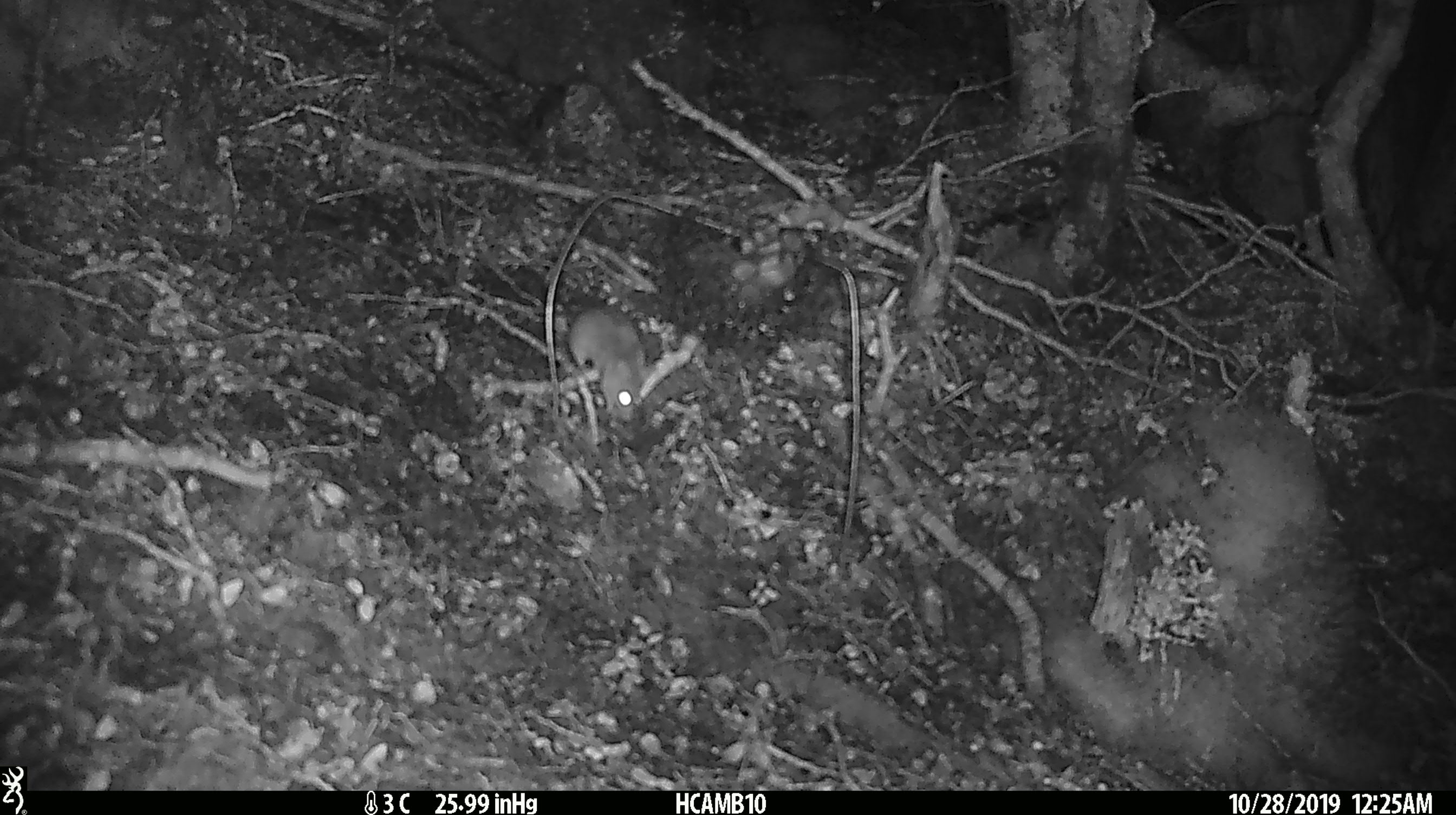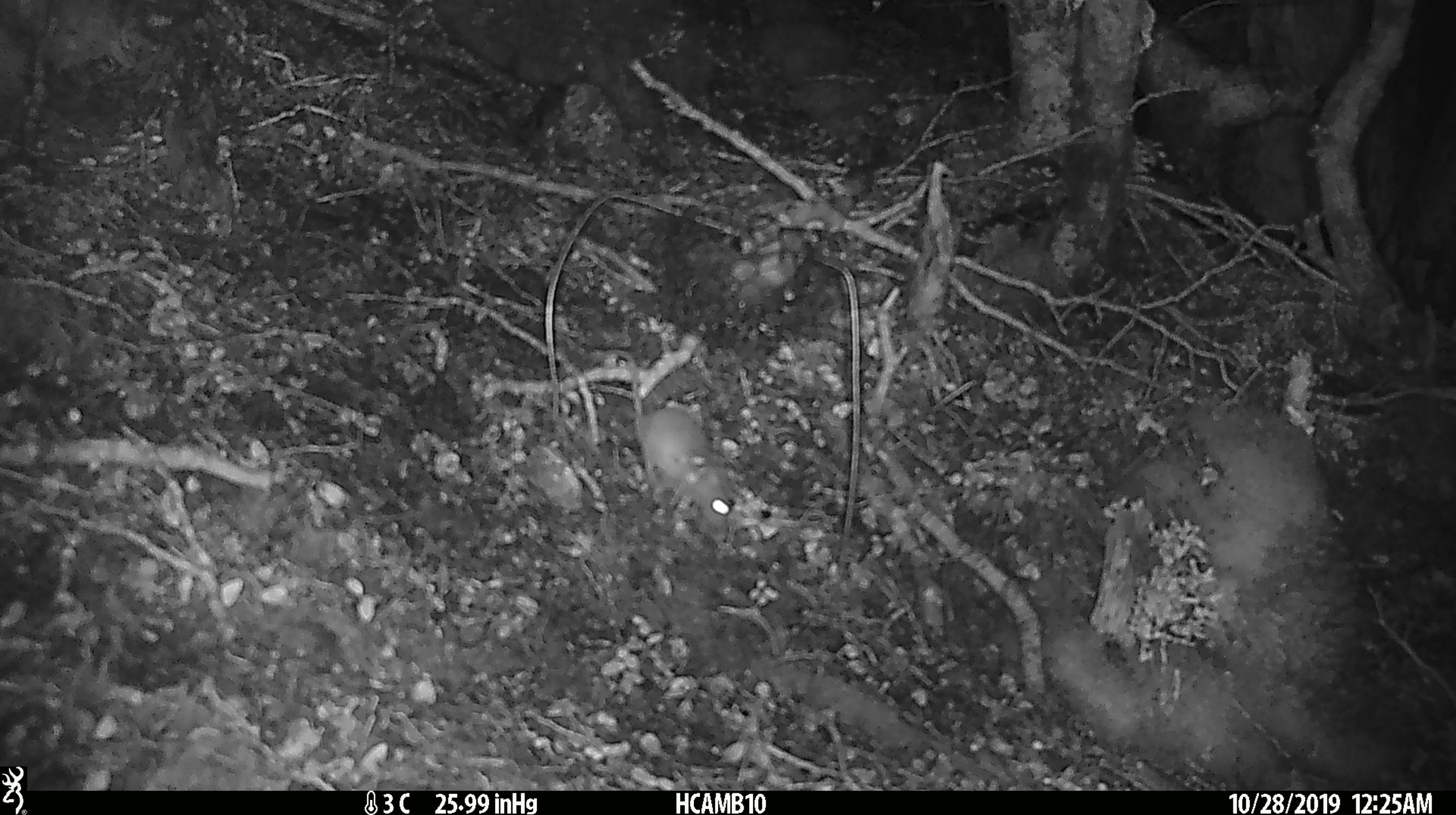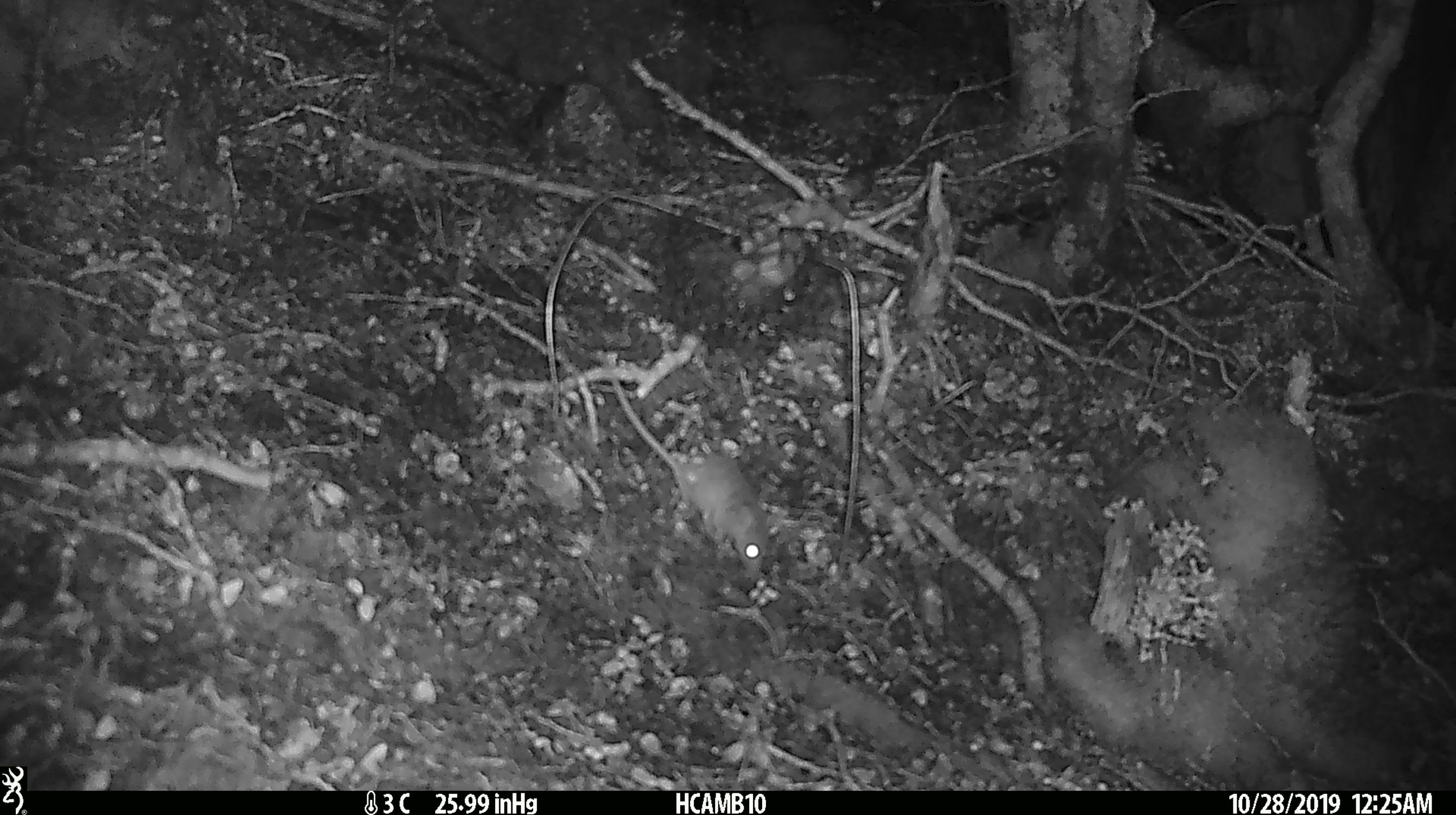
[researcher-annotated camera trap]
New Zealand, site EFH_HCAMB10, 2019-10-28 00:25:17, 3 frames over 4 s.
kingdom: Animalia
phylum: Chordata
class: Mammalia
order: Rodentia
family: Muridae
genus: Mus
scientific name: Mus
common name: mouse